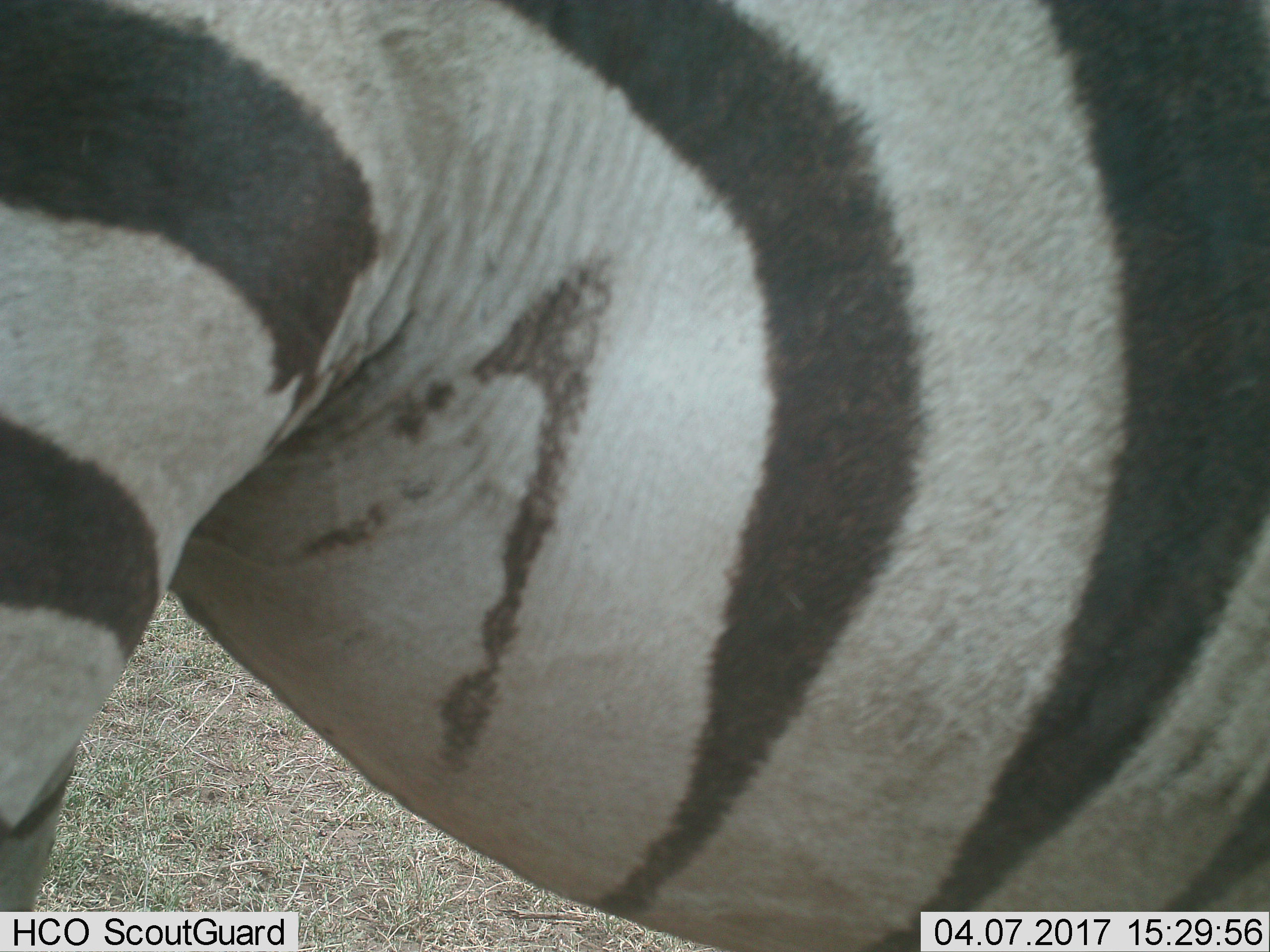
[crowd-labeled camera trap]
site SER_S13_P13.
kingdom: Animalia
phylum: Chordata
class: Mammalia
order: Perissodactyla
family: Equidae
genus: Equus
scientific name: Equus quagga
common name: plains zebra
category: zebraplains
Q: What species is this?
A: Zebraplains (plains zebra) (Equus quagga).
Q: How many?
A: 1.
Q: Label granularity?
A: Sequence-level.